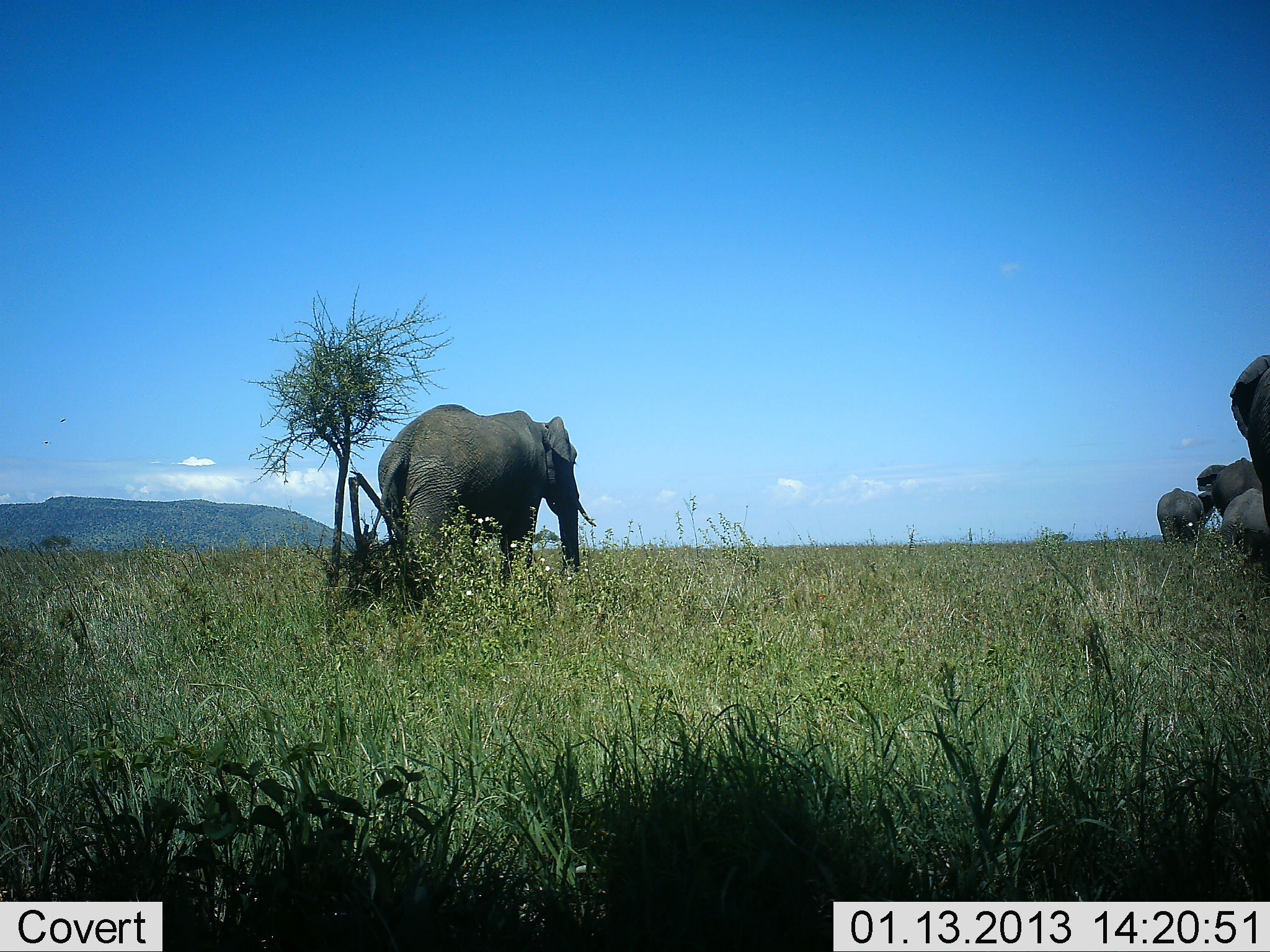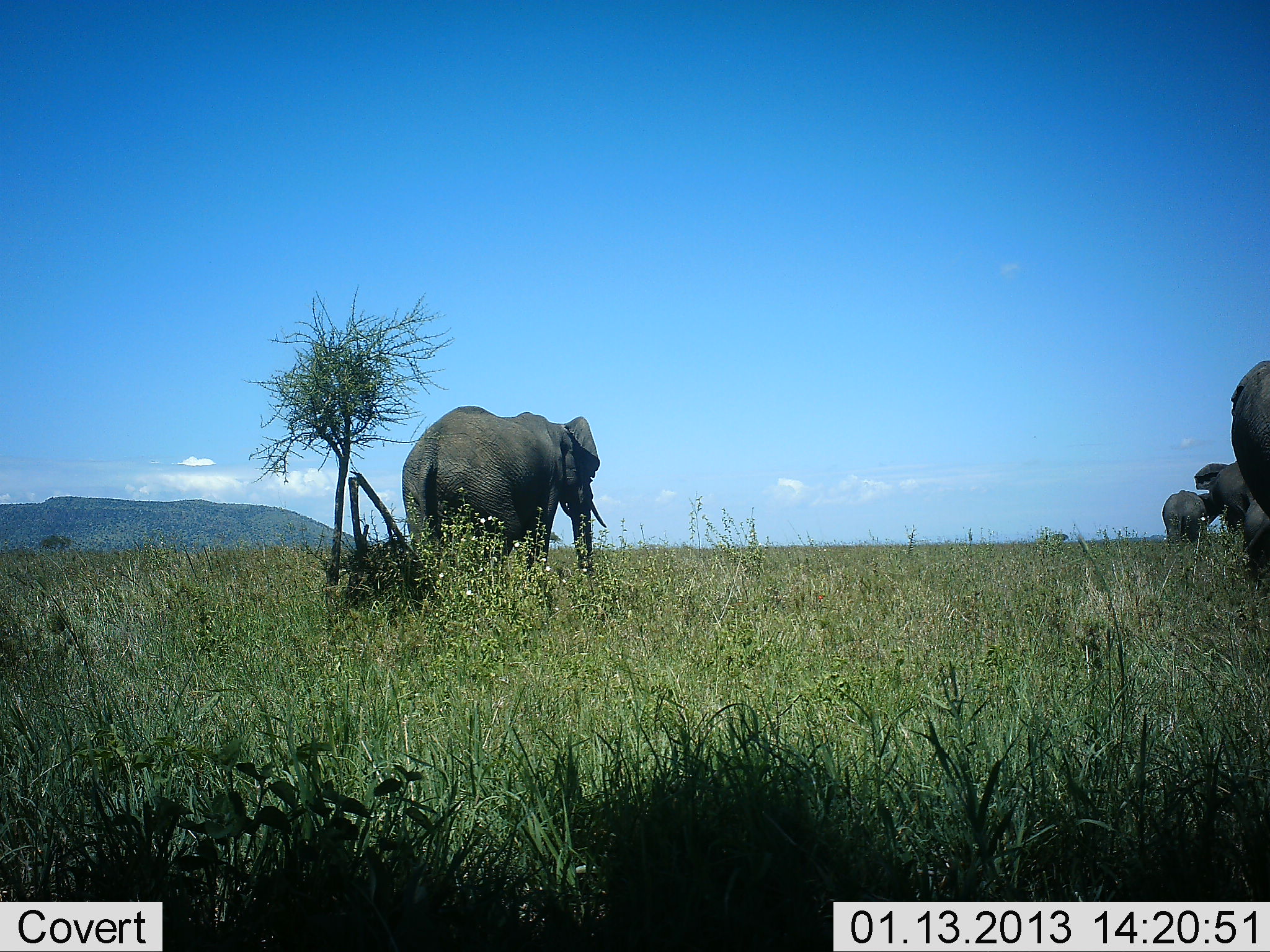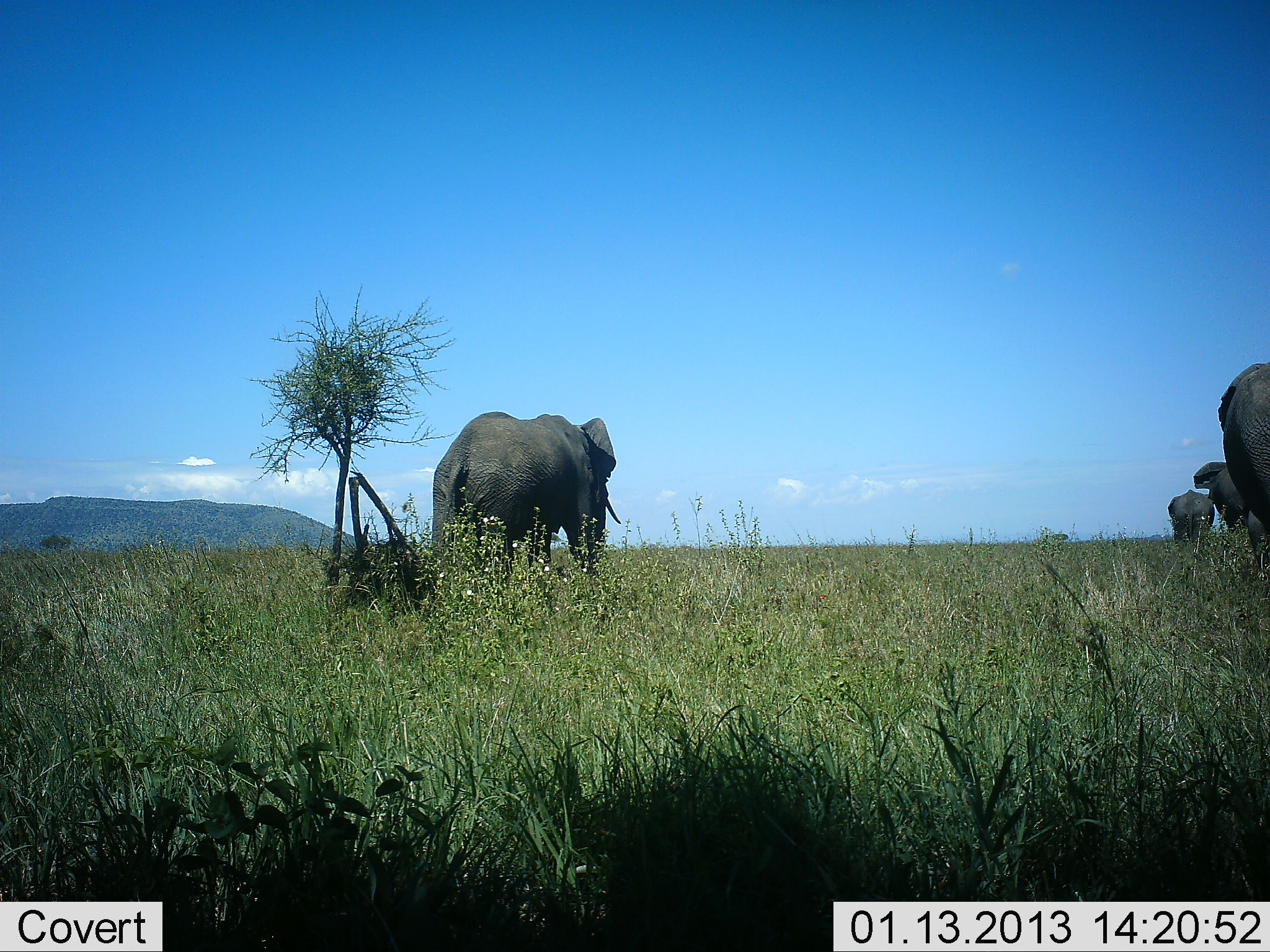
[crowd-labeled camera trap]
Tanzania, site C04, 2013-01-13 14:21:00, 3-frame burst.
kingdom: Animalia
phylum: Chordata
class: Mammalia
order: Proboscidea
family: Elephantidae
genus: Loxodonta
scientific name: Loxodonta africana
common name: african bush elephant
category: elephant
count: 4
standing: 51%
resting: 0%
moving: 77%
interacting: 0%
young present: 11%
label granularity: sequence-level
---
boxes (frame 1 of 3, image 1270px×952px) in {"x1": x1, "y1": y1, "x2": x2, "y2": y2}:
animal: {"x1": 358, "y1": 402, "x2": 598, "y2": 613}; {"x1": 1227, "y1": 353, "x2": 1270, "y2": 529}; {"x1": 1218, "y1": 489, "x2": 1270, "y2": 571}; {"x1": 1196, "y1": 459, "x2": 1262, "y2": 515}; {"x1": 1156, "y1": 488, "x2": 1213, "y2": 550}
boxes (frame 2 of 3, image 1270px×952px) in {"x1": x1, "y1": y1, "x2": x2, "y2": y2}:
animal: {"x1": 400, "y1": 405, "x2": 608, "y2": 605}; {"x1": 1228, "y1": 359, "x2": 1270, "y2": 519}; {"x1": 1193, "y1": 462, "x2": 1254, "y2": 531}; {"x1": 1162, "y1": 489, "x2": 1222, "y2": 544}; {"x1": 1242, "y1": 501, "x2": 1270, "y2": 575}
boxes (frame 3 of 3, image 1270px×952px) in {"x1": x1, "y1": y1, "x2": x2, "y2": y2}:
animal: {"x1": 428, "y1": 410, "x2": 621, "y2": 596}; {"x1": 1216, "y1": 361, "x2": 1269, "y2": 534}; {"x1": 1191, "y1": 461, "x2": 1247, "y2": 529}; {"x1": 1166, "y1": 490, "x2": 1216, "y2": 543}; {"x1": 1245, "y1": 510, "x2": 1269, "y2": 572}